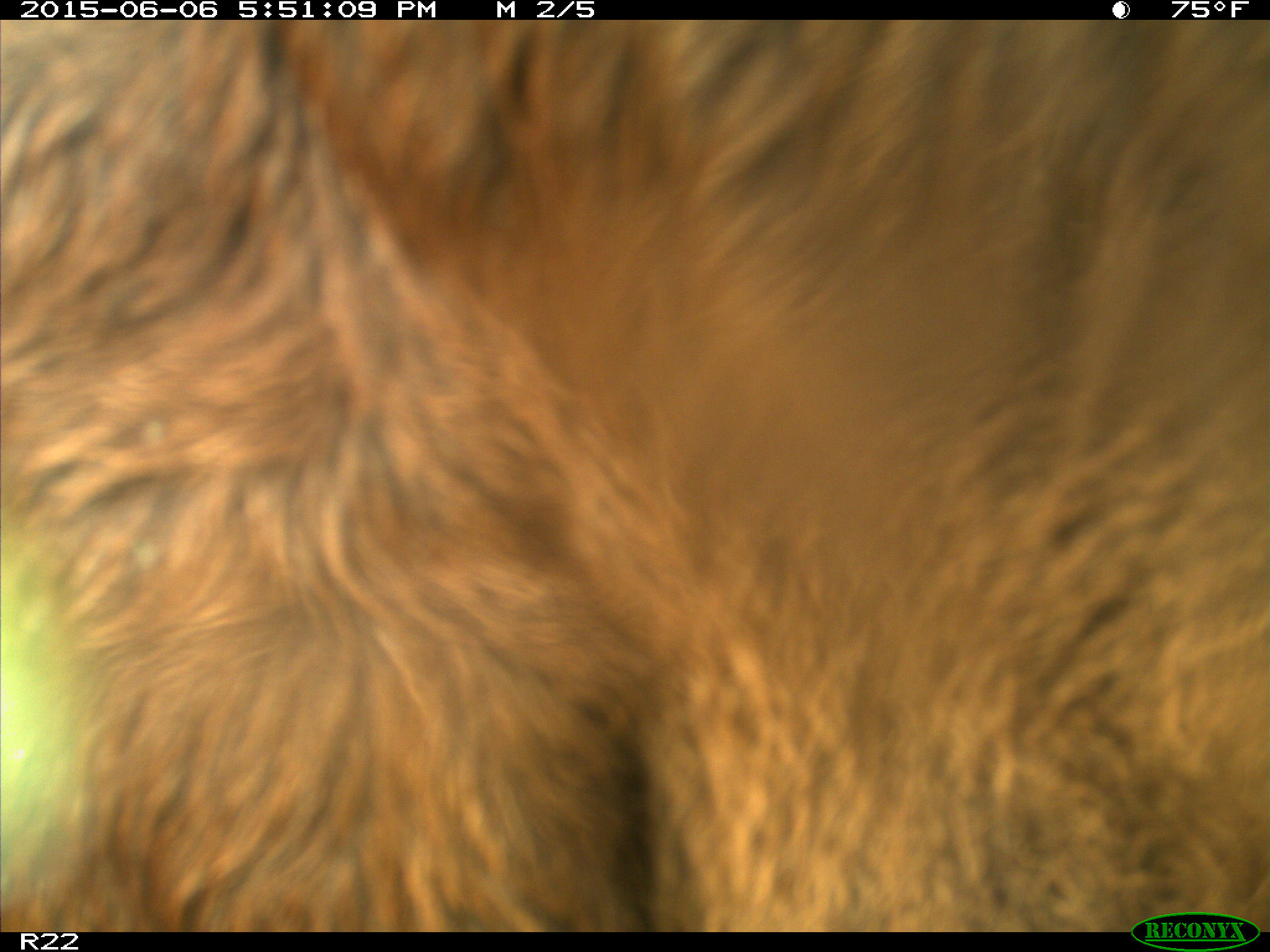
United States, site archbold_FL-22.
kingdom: Animalia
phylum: Chordata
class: Mammalia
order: Artiodactyla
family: Bovidae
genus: Bos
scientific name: Bos taurus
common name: domestic cow